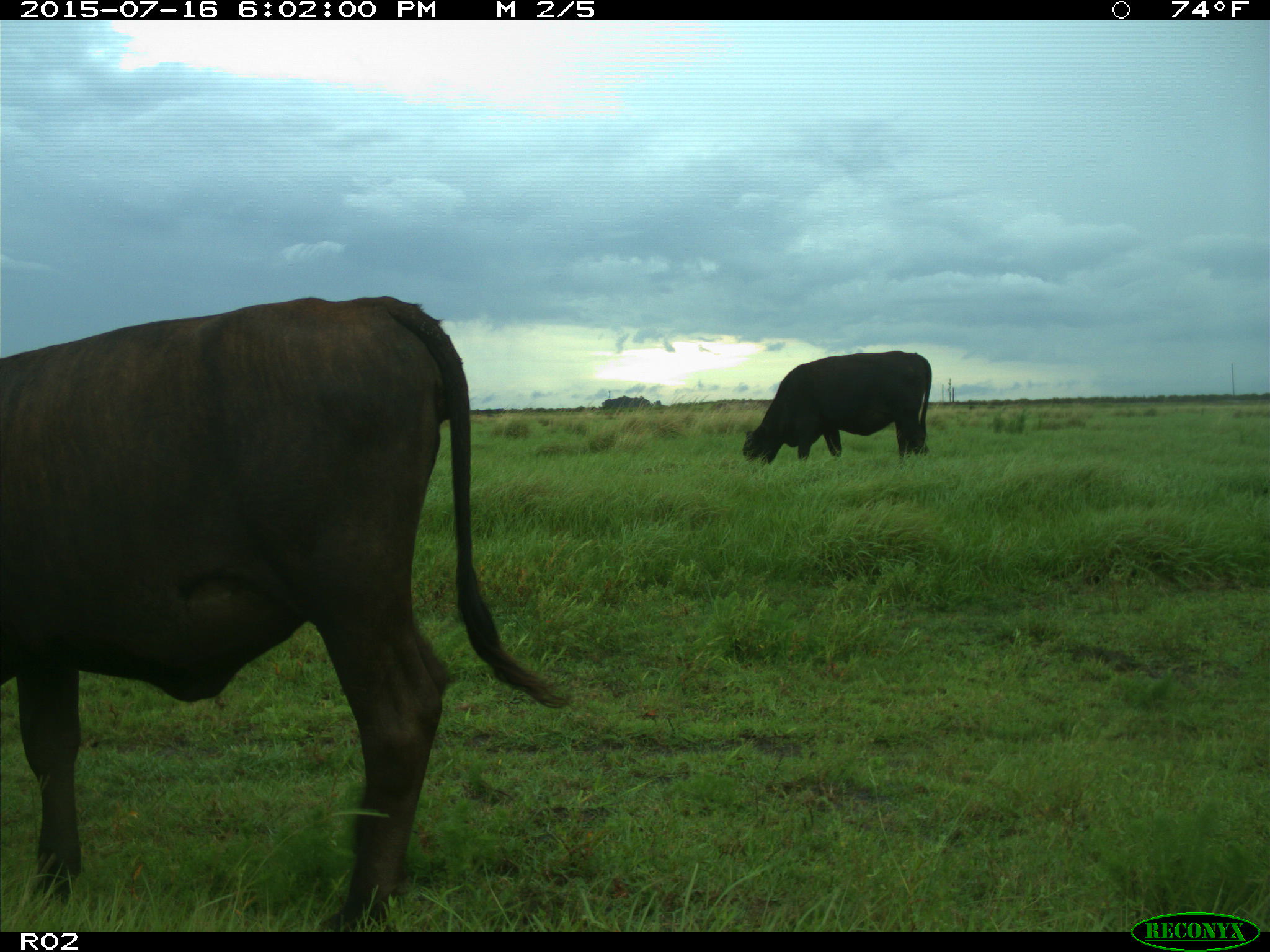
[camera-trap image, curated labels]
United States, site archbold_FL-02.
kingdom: Animalia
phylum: Chordata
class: Mammalia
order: Artiodactyla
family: Bovidae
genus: Bos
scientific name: Bos taurus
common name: domestic cow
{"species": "Bos taurus (domestic cow)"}